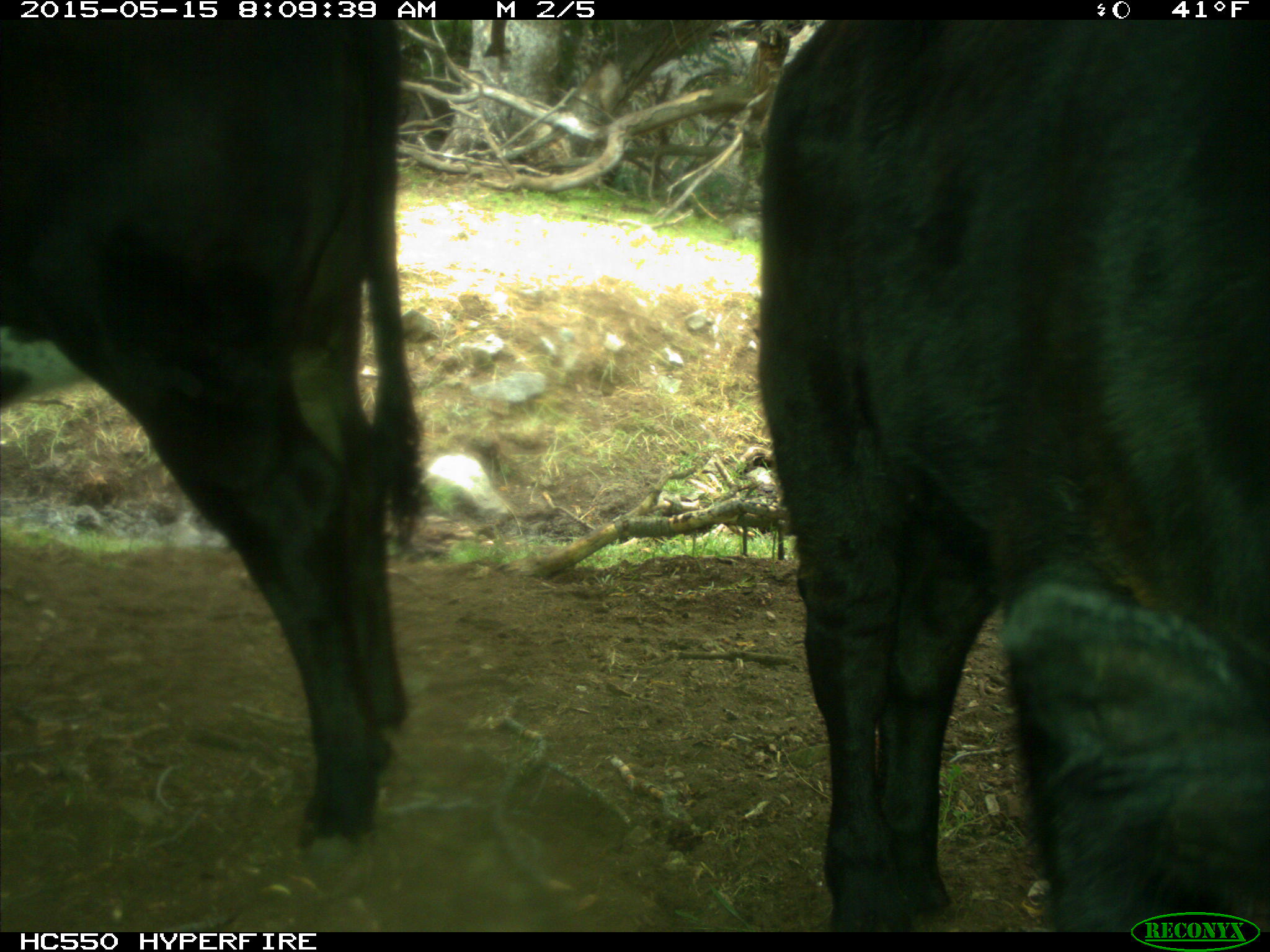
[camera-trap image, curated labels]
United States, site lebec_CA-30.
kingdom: Animalia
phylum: Chordata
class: Mammalia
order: Artiodactyla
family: Bovidae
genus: Bos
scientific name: Bos taurus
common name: domestic cow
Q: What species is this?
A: Bos taurus (domestic cow).